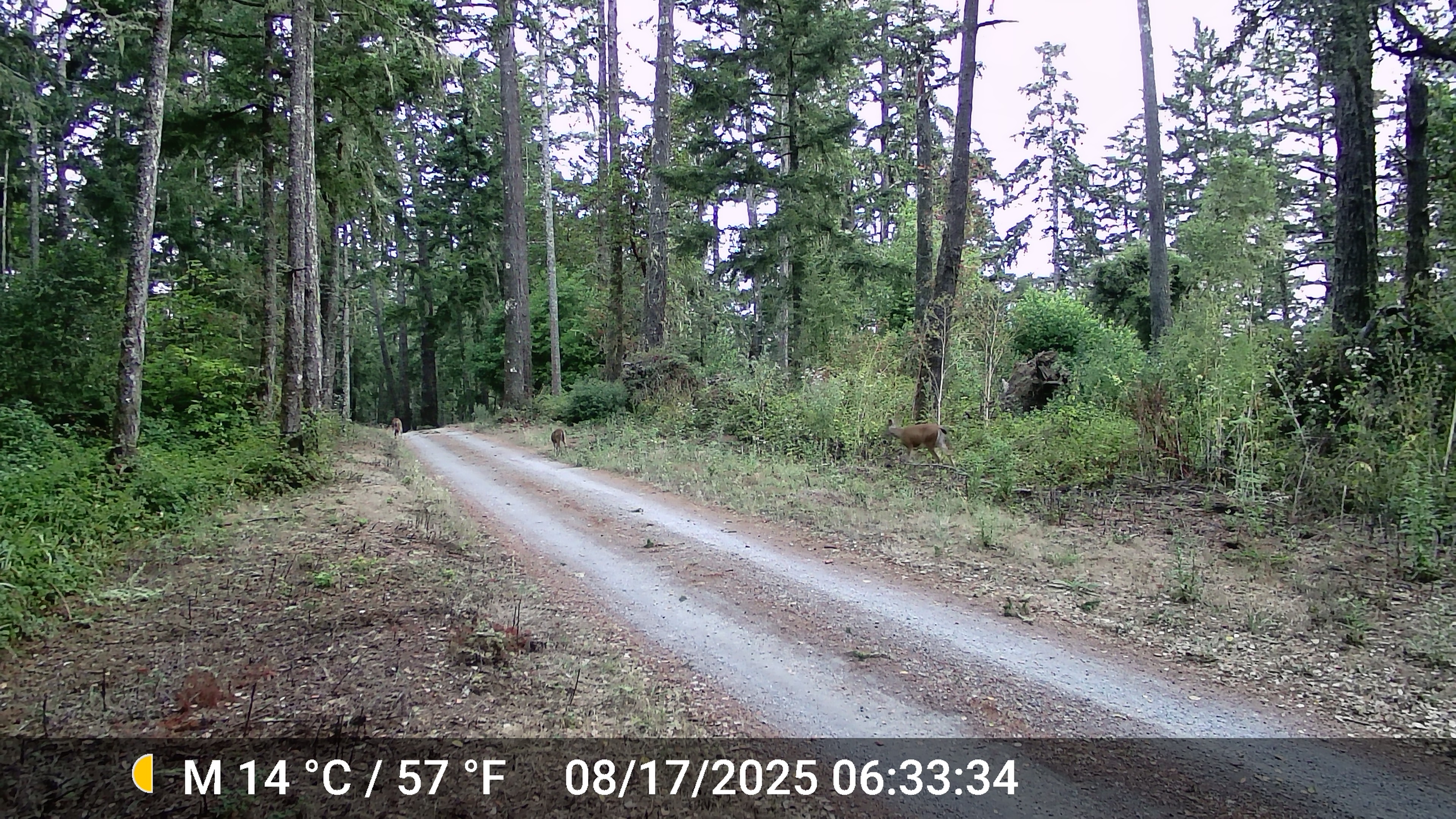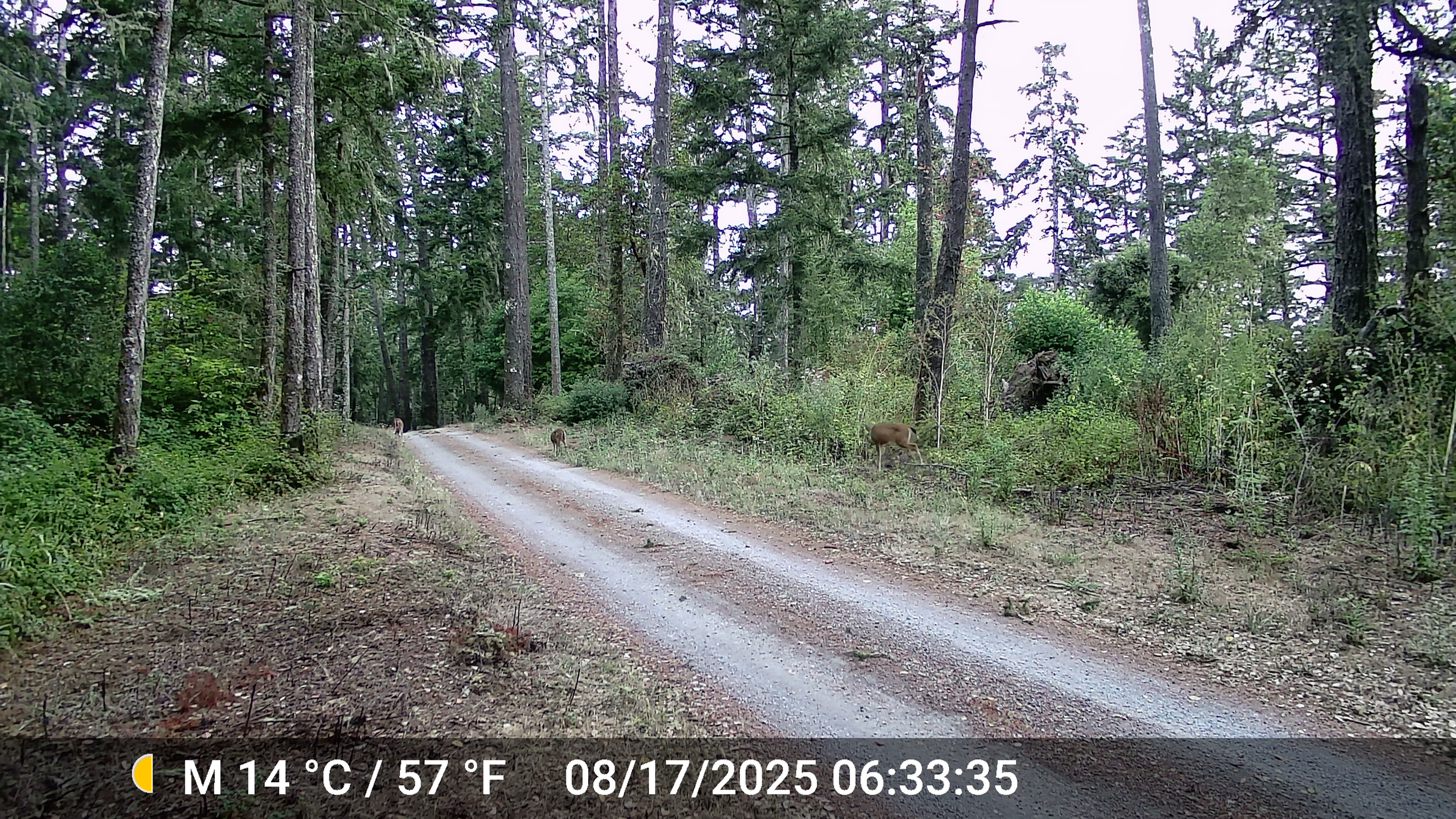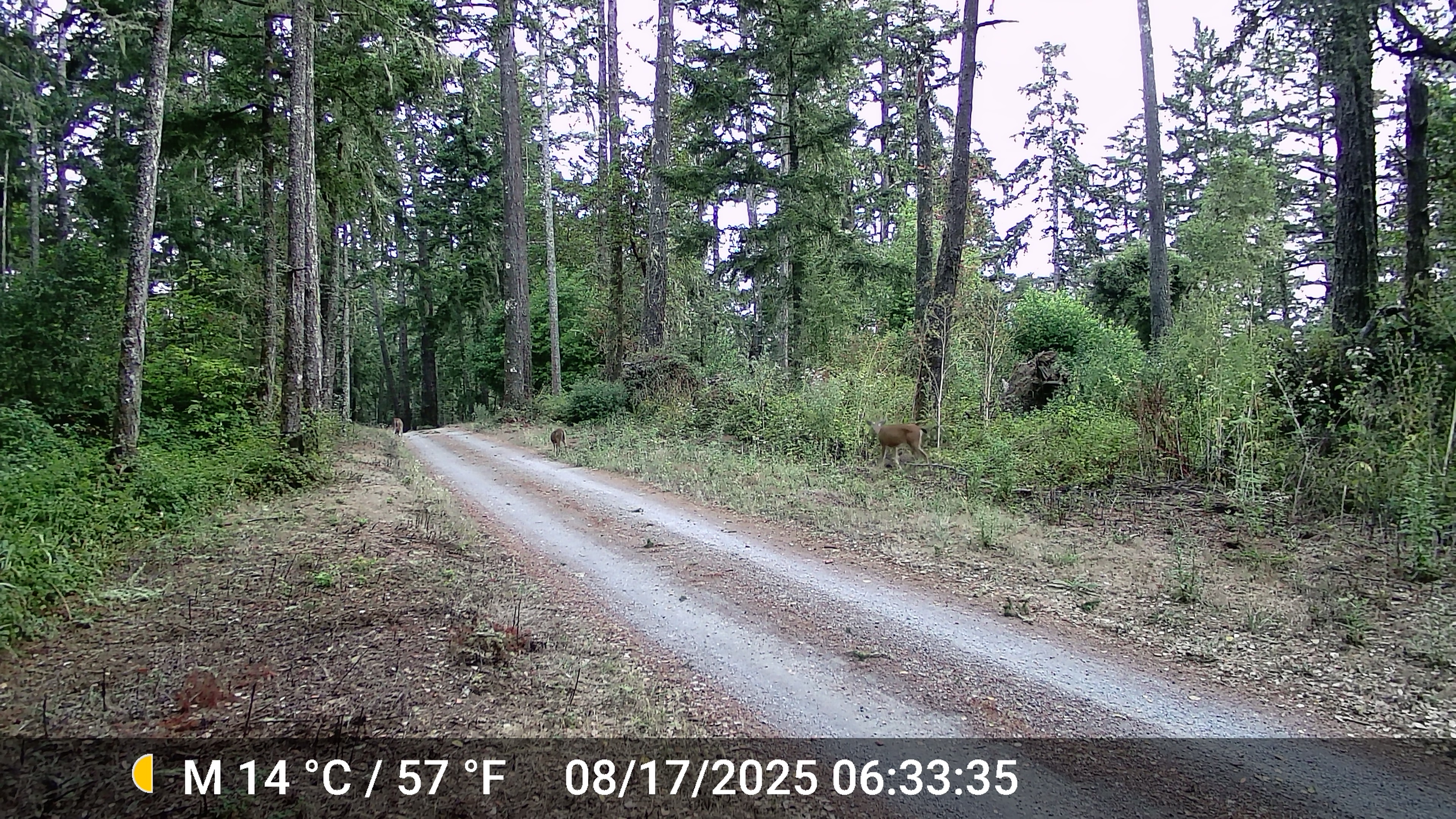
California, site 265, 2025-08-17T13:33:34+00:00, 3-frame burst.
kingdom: Animalia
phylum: Chordata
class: Mammalia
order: Artiodactyla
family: Cervidae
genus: Odocoileus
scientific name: Odocoileus hemionus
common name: mule deer